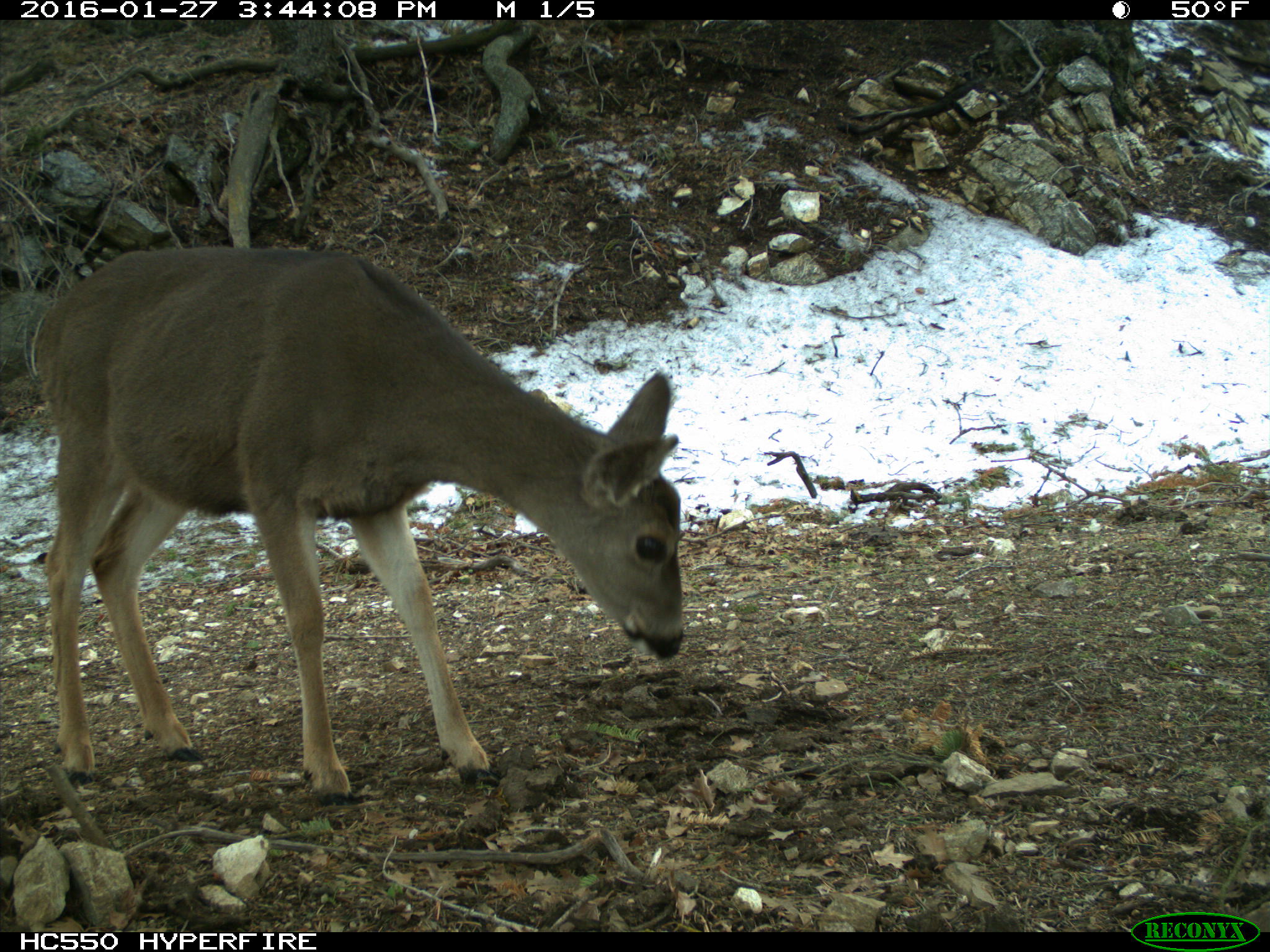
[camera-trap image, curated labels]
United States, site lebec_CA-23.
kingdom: Animalia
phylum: Chordata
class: Mammalia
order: Artiodactyla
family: Cervidae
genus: Odocoileus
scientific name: Odocoileus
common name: deer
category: unidentified deer